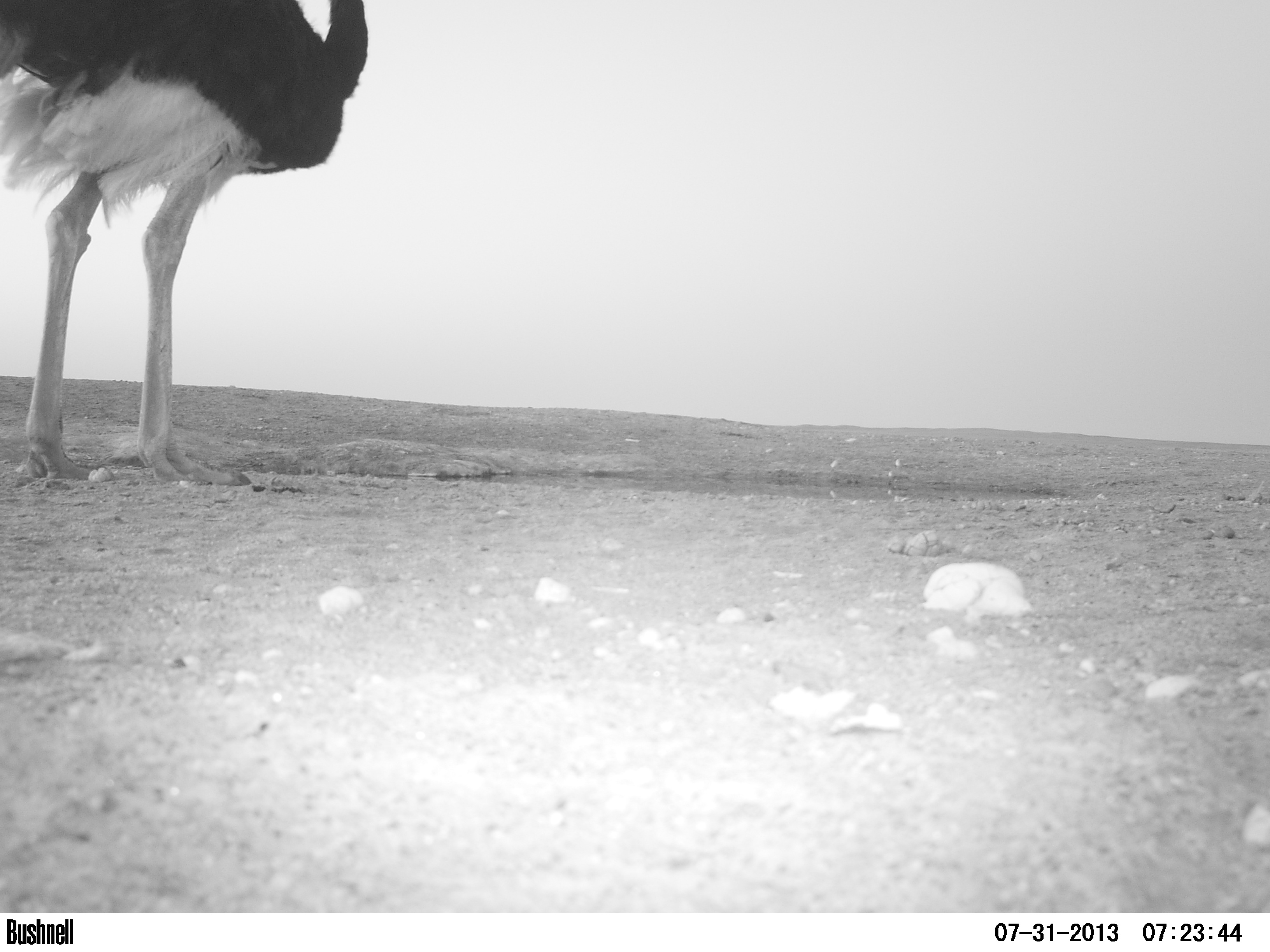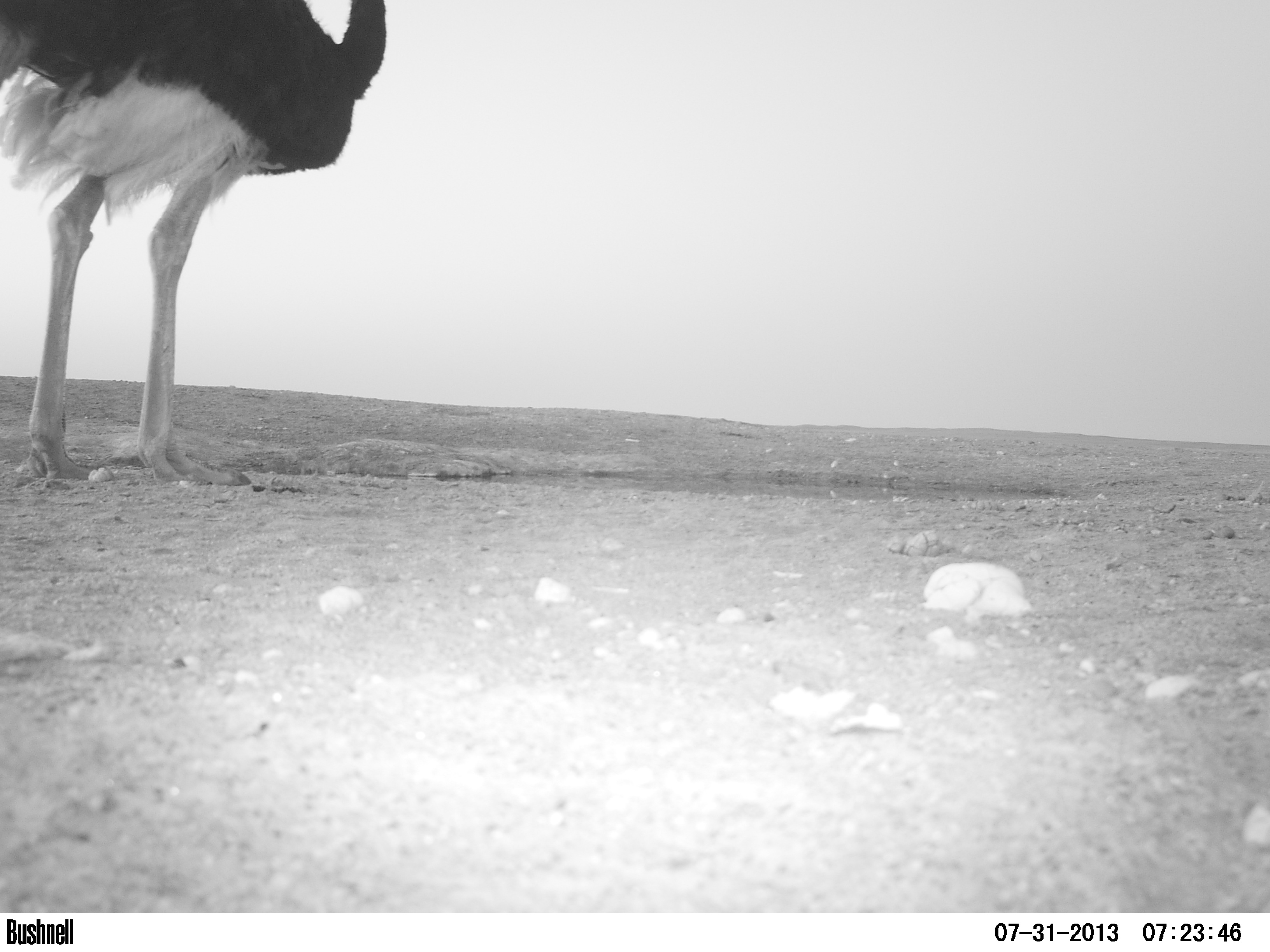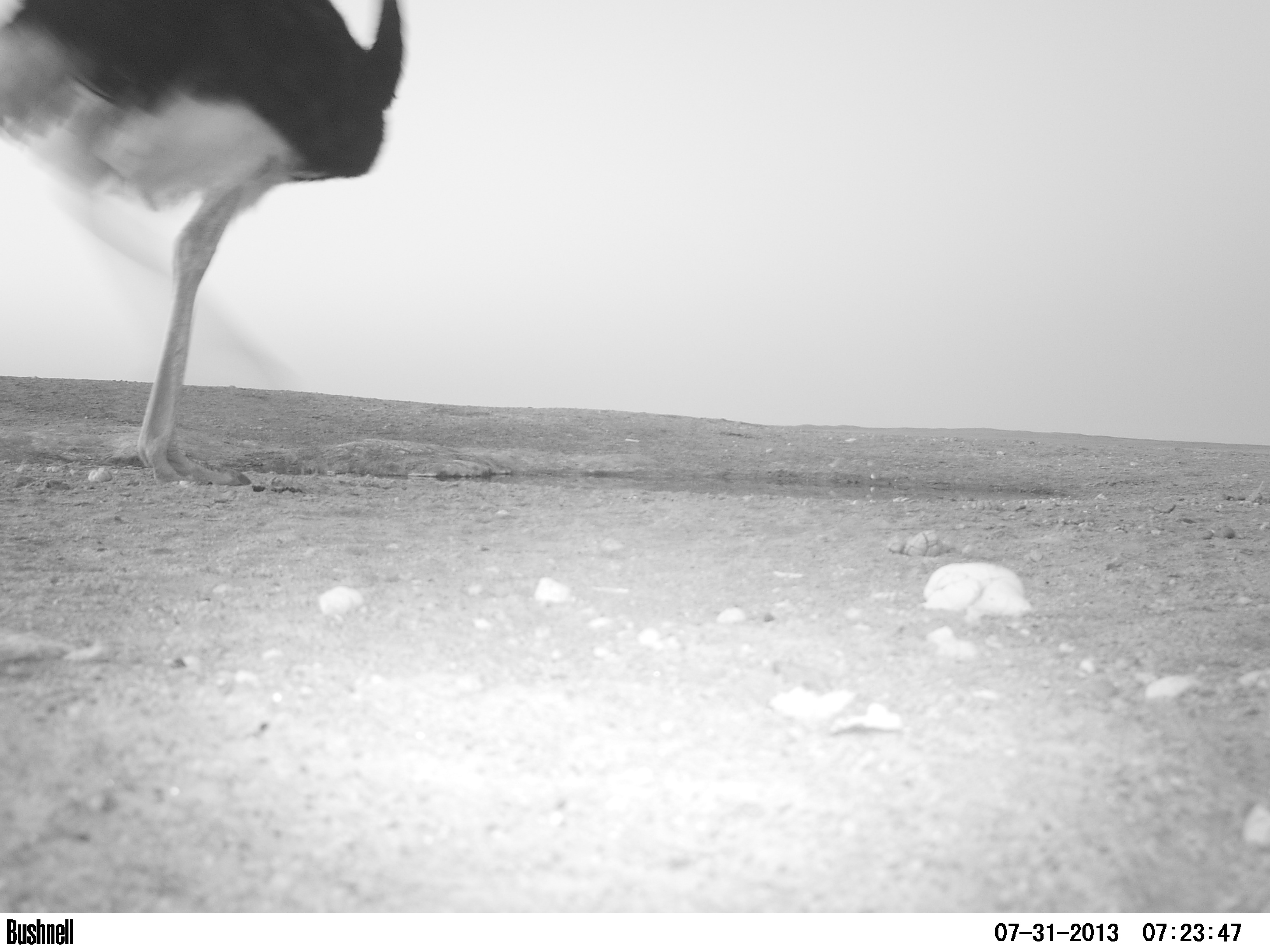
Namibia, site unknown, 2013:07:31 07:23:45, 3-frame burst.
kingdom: Animalia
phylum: Chordata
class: Aves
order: Struthioniformes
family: Struthionidae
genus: Struthio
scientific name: Struthio camelus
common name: common ostrich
Struthio camelus (common ostrich).